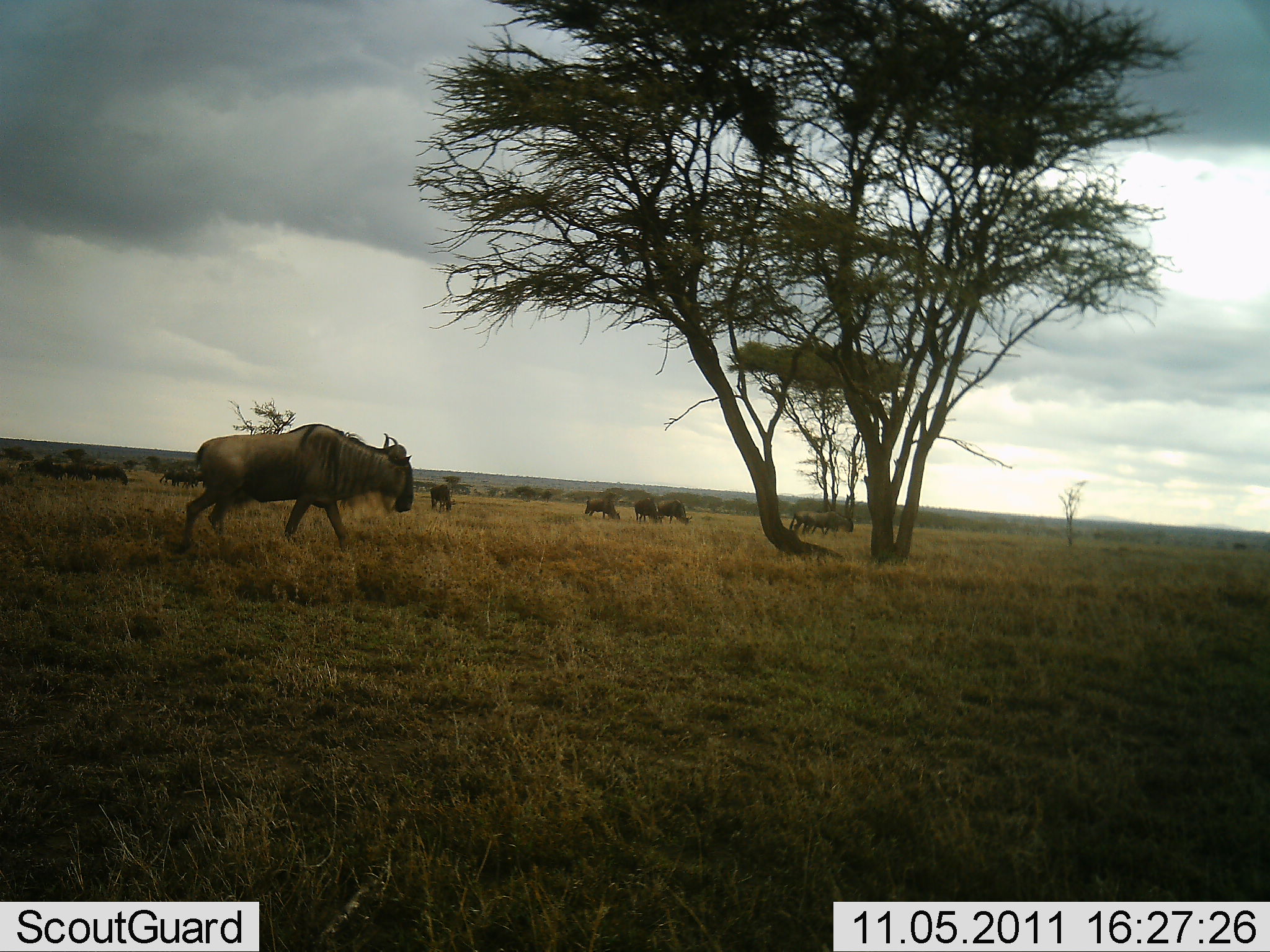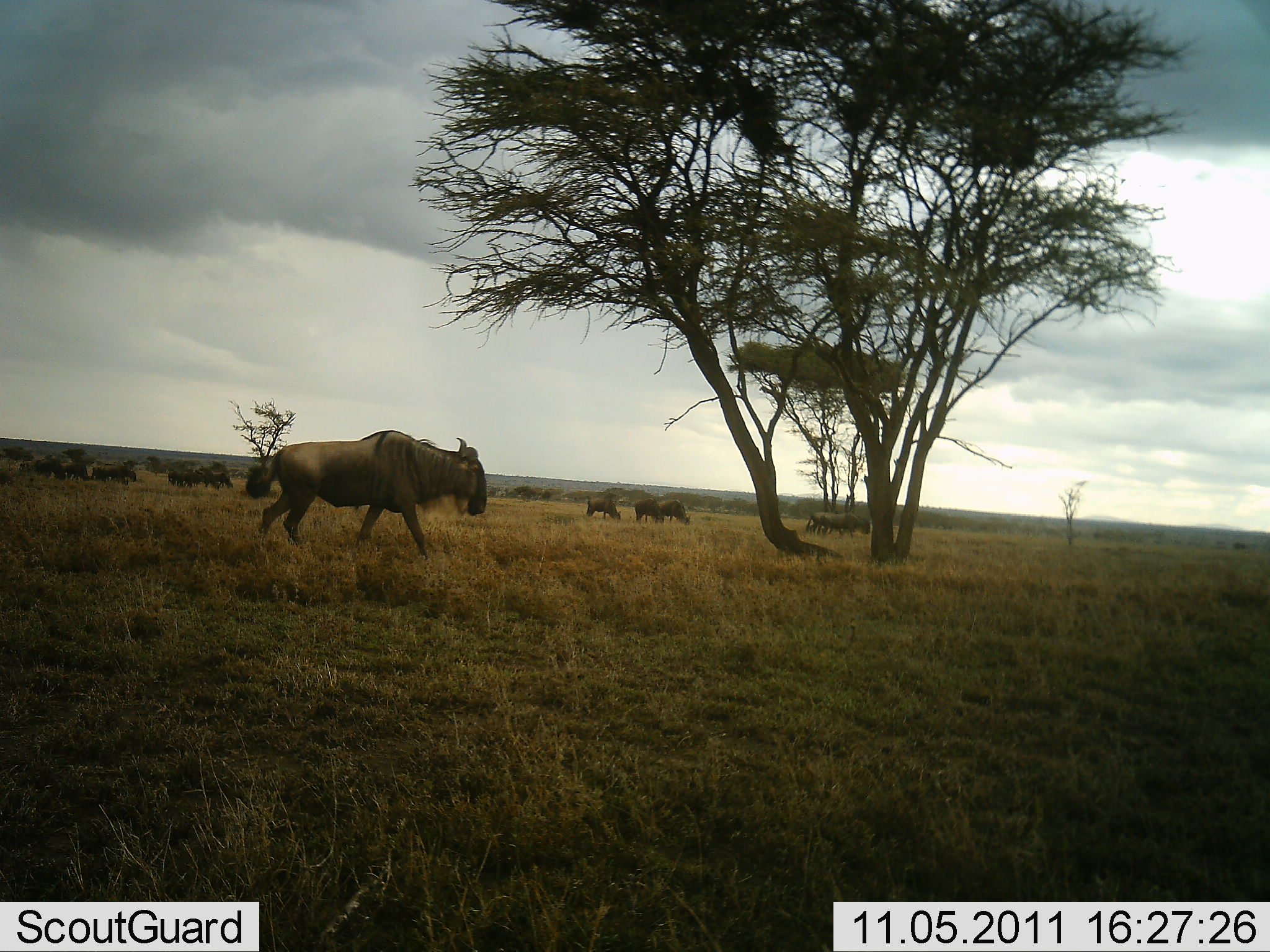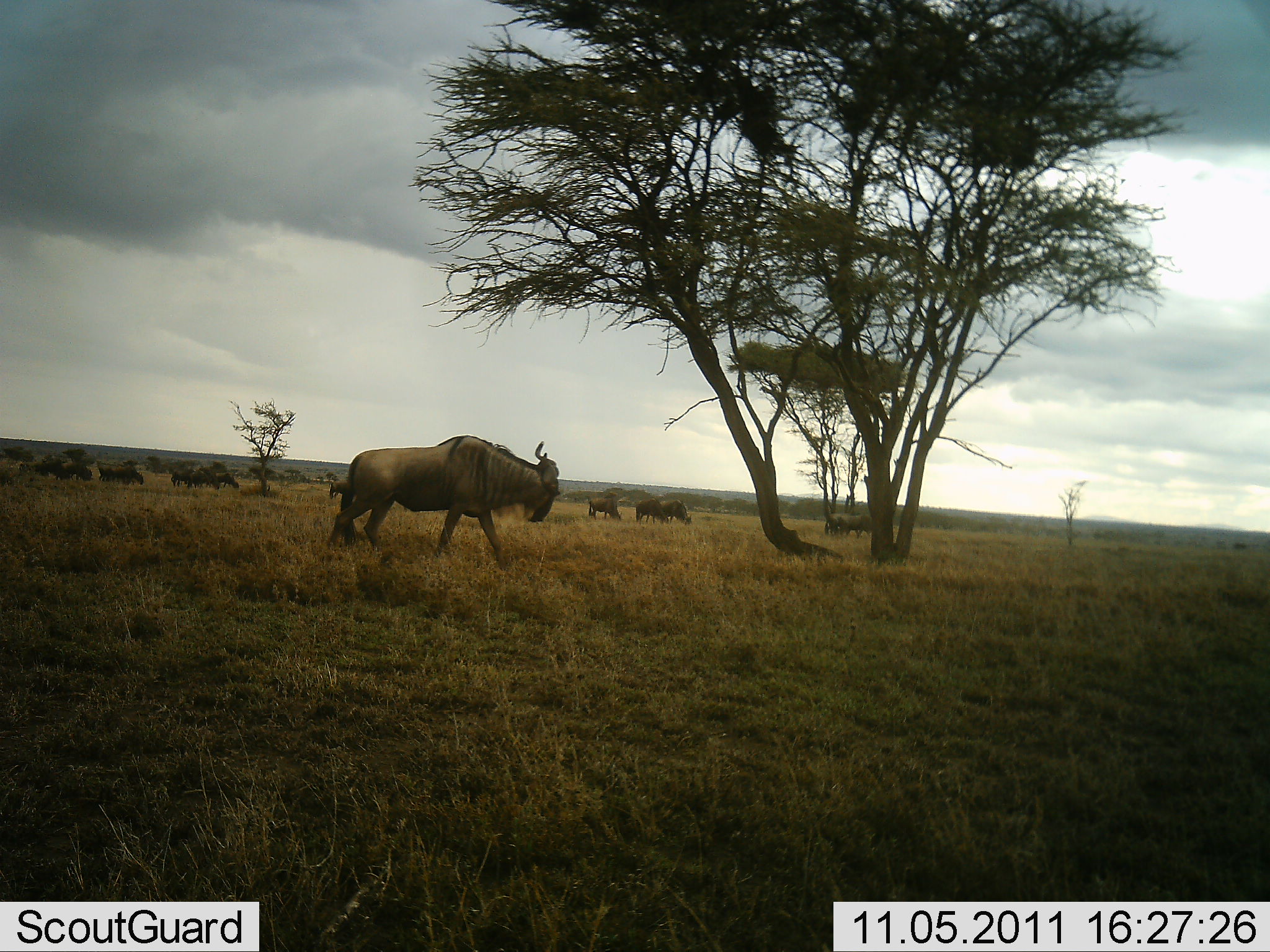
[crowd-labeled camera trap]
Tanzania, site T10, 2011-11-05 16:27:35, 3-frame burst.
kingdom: Animalia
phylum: Chordata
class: Mammalia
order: Artiodactyla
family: Bovidae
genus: Connochaetes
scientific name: Connochaetes taurinus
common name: blue wildebeest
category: wildebeest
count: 11-50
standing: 50%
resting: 8%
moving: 92%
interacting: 8%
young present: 0%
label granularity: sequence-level